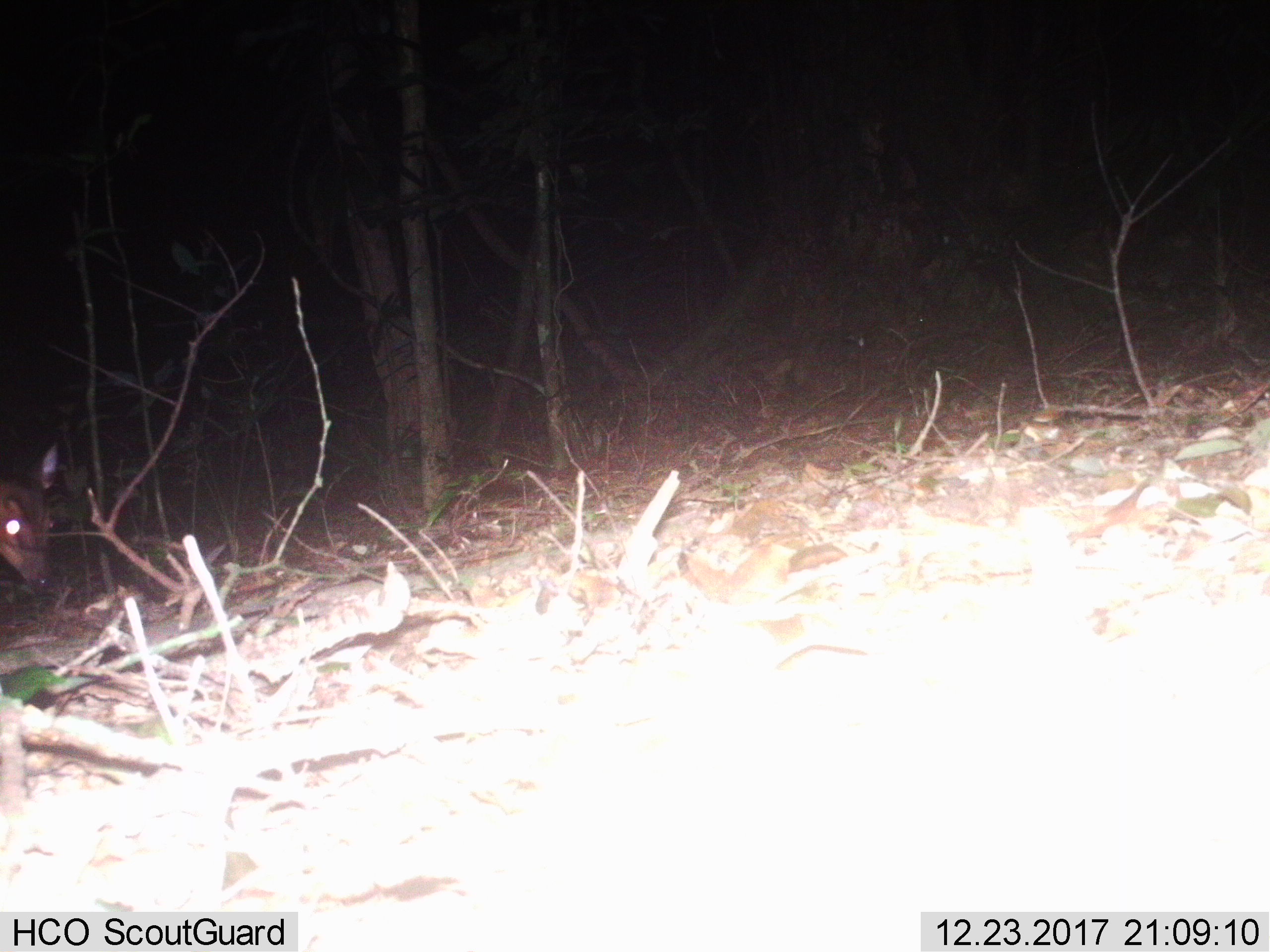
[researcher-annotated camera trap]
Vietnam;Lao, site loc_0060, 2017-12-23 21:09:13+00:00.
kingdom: Animalia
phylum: Chordata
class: Mammalia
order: Artiodactyla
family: Cervidae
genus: Muntiacus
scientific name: Muntiacus vuquangensis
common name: large-antlered muntjac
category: large antlered muntjac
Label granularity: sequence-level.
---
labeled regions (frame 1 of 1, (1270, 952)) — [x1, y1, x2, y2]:
large antlered muntjac: [0, 443, 55, 589]